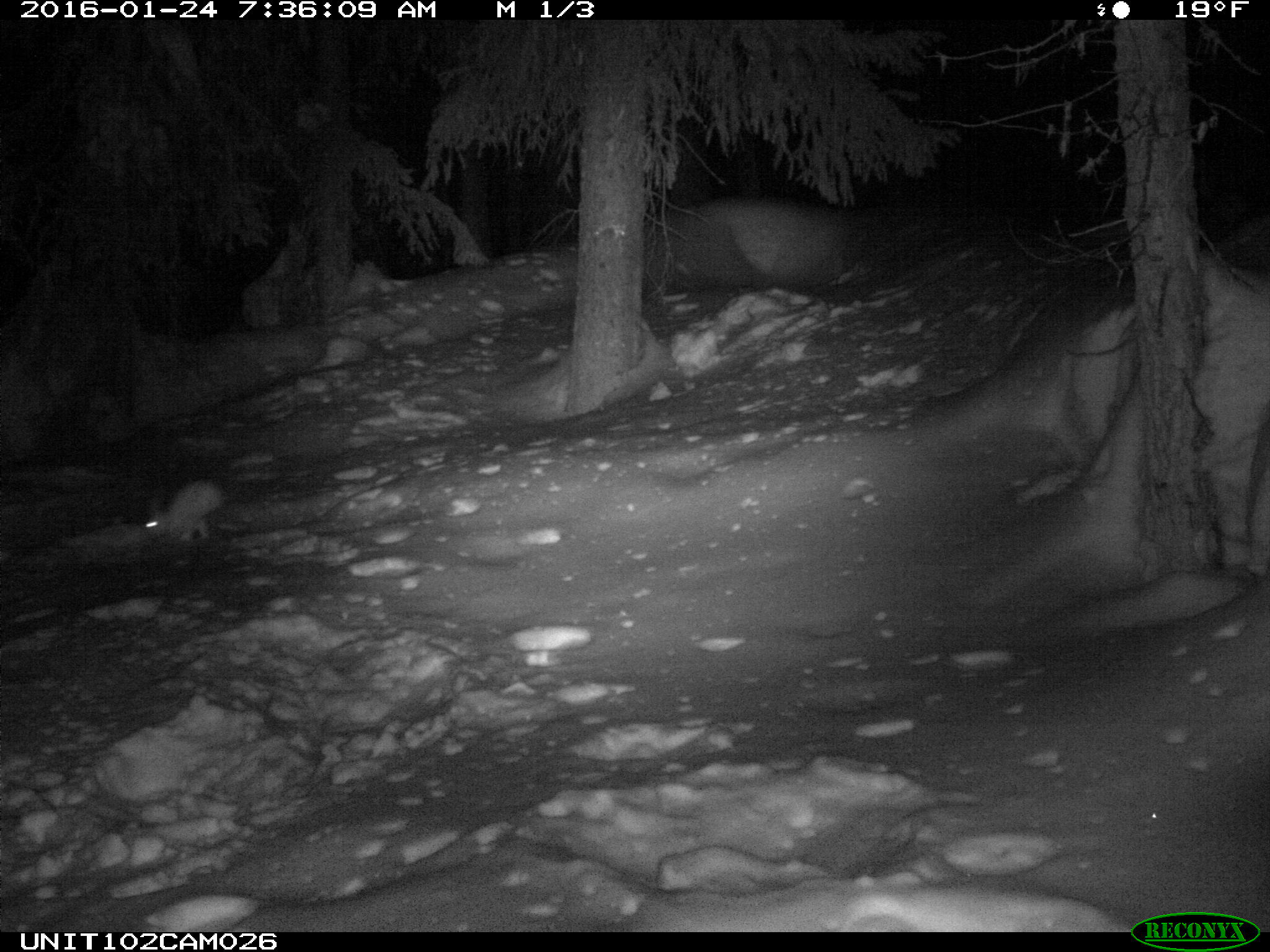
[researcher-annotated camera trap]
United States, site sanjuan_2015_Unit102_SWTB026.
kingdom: Animalia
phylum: Chordata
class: Mammalia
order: Lagomorpha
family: Leporidae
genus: Lepus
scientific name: Lepus americanus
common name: snowshoe hare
Lepus americanus (snowshoe hare).